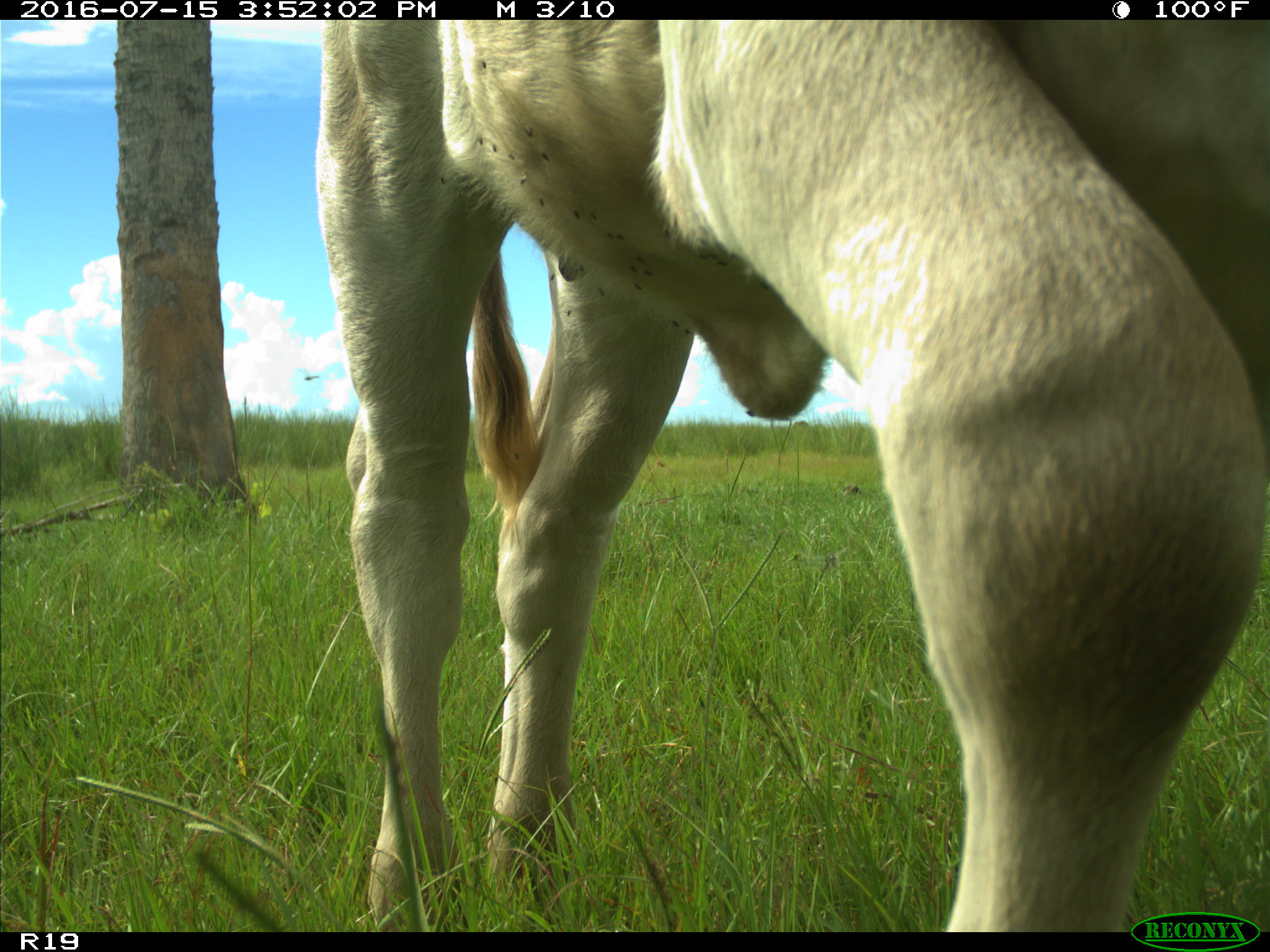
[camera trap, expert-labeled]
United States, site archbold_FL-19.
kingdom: Animalia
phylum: Chordata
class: Mammalia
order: Artiodactyla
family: Bovidae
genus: Bos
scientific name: Bos taurus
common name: domestic cow